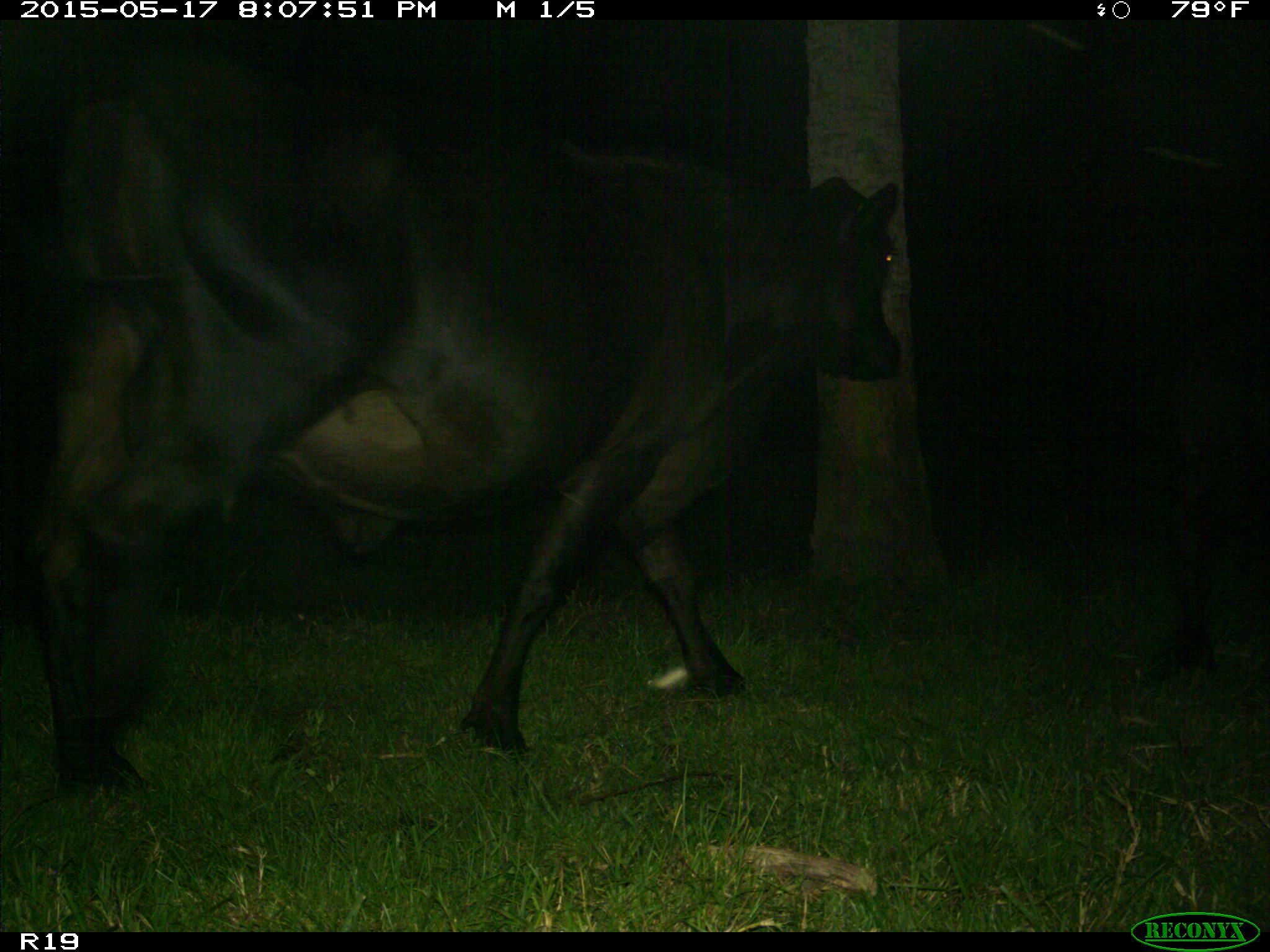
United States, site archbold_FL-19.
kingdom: Animalia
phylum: Chordata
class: Mammalia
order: Artiodactyla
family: Bovidae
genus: Bos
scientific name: Bos taurus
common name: domestic cow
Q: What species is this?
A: Bos taurus (domestic cow).